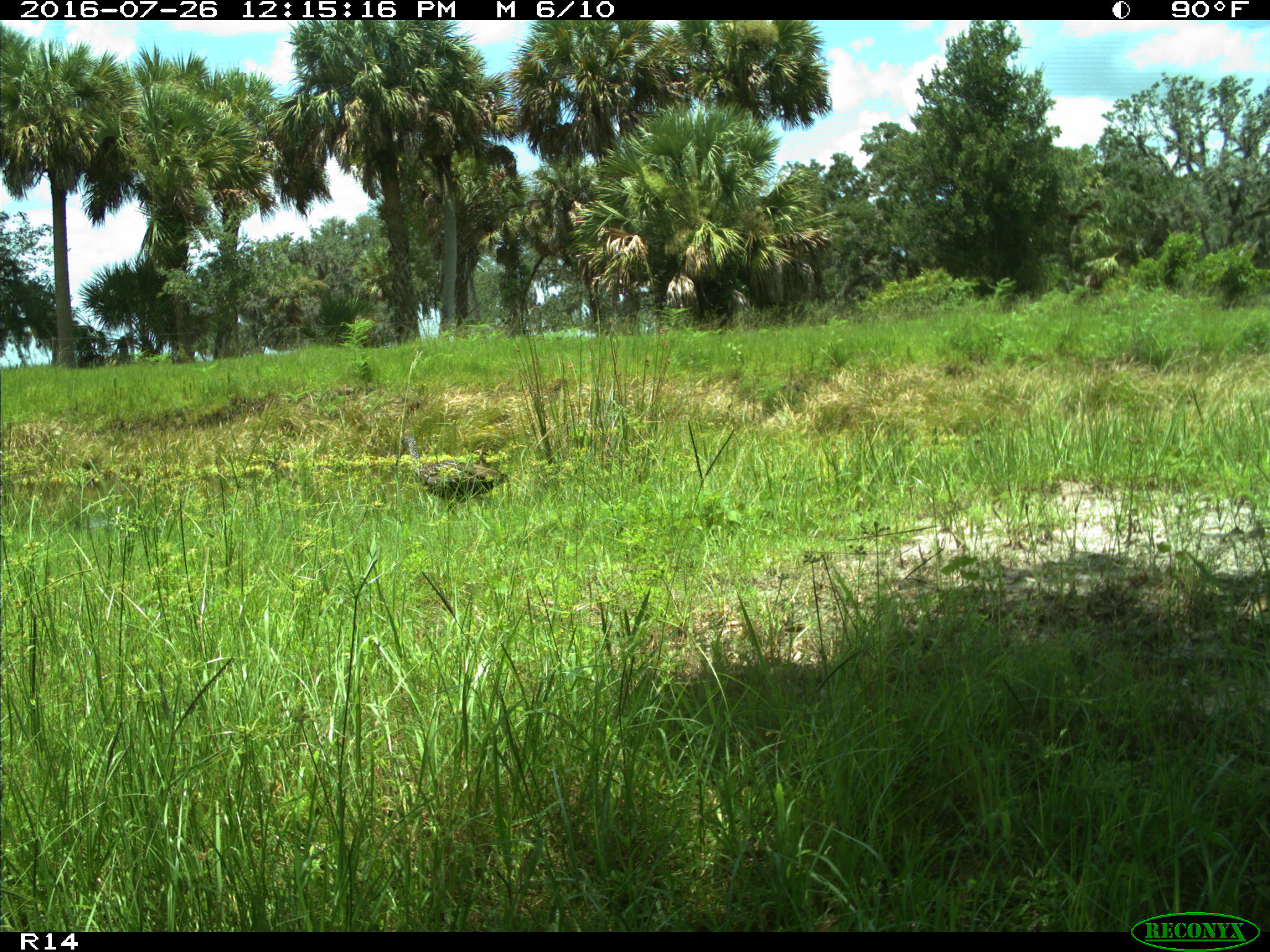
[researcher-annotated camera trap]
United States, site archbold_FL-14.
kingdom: Animalia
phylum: Chordata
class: Aves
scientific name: Aves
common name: birds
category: unidentified bird